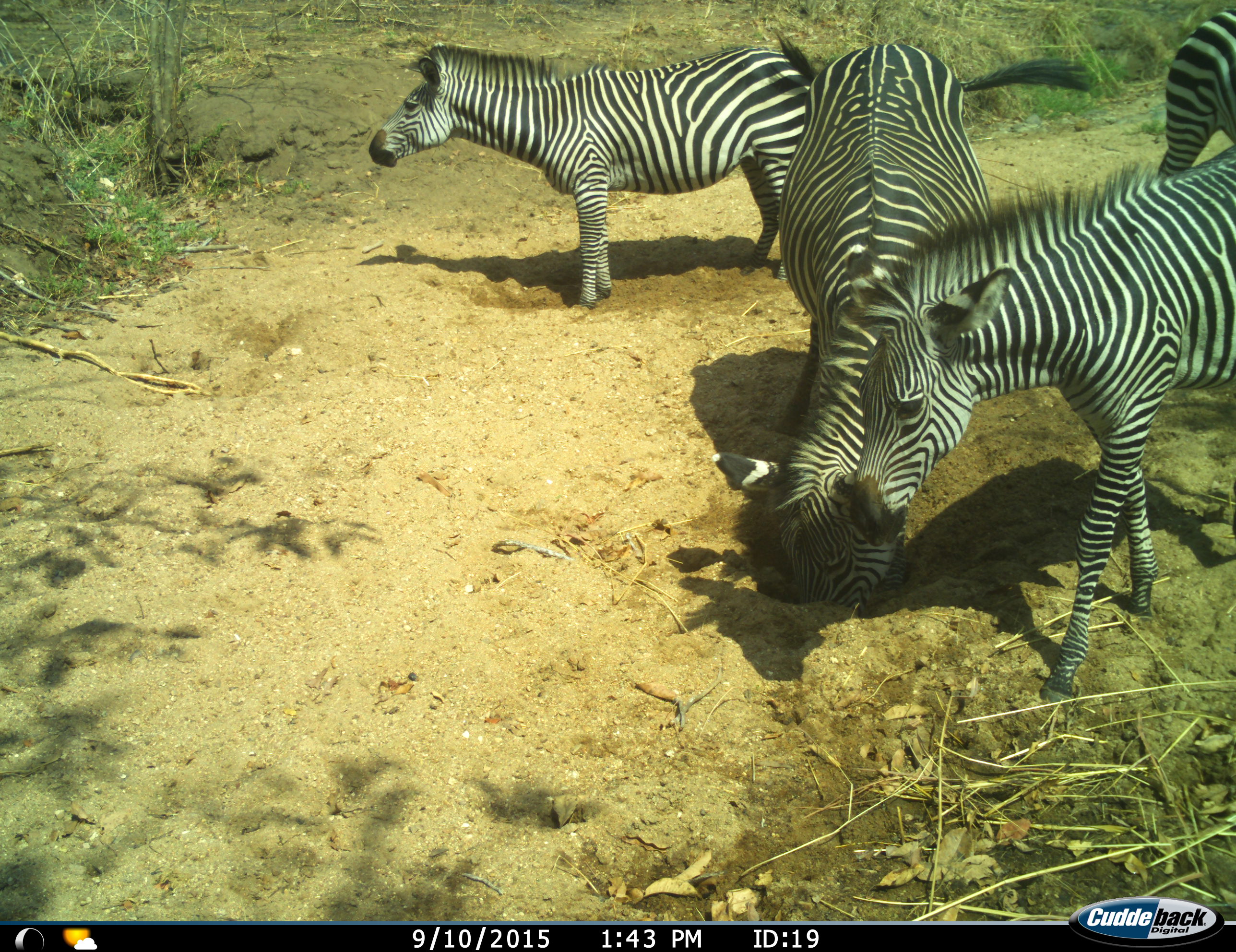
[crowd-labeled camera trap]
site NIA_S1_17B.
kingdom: Animalia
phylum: Chordata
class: Mammalia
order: Perissodactyla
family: Equidae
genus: Equus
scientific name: Equus quagga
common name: plains zebra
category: zebraplains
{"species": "zebraplains (plains zebra) (Equus quagga)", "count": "4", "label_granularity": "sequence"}